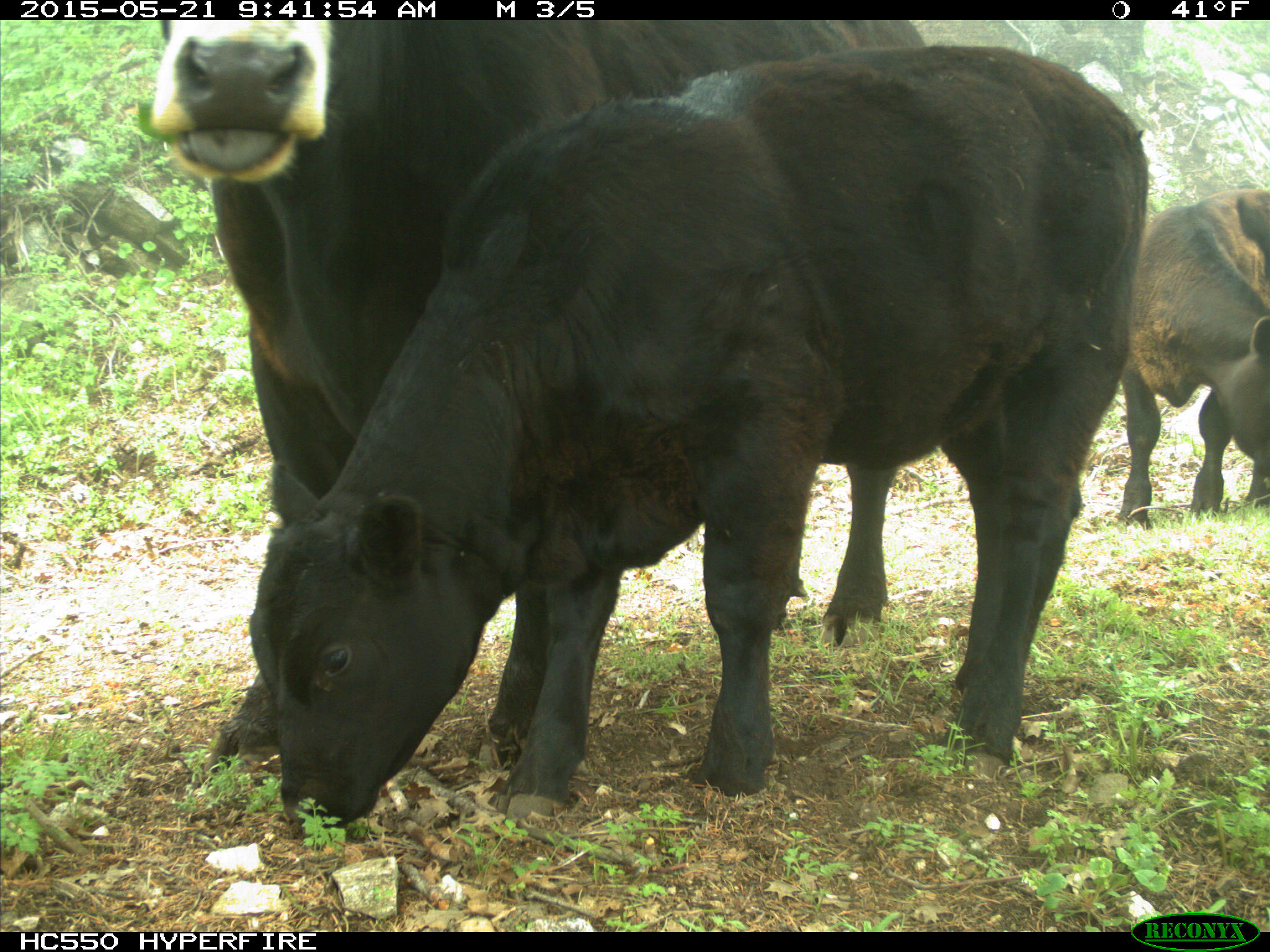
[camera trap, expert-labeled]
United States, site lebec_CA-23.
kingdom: Animalia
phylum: Chordata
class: Mammalia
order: Artiodactyla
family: Bovidae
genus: Bos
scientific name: Bos taurus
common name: domestic cow